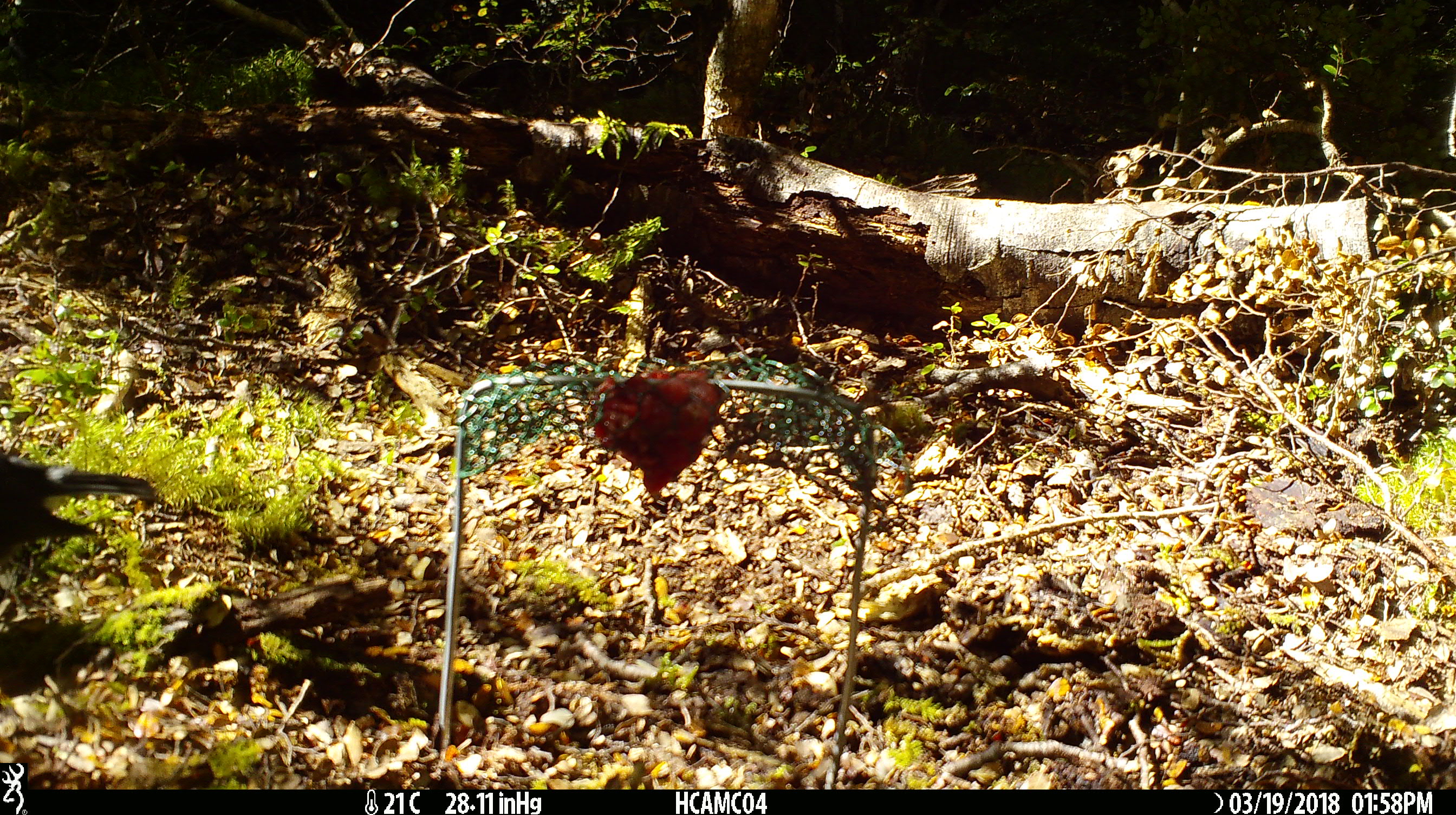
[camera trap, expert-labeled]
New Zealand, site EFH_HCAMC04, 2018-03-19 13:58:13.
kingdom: Animalia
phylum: Chordata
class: Aves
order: Passeriformes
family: Petroicidae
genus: Petroica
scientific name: Petroica australis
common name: new zealand robin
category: robin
Robin (new zealand robin) (Petroica australis).